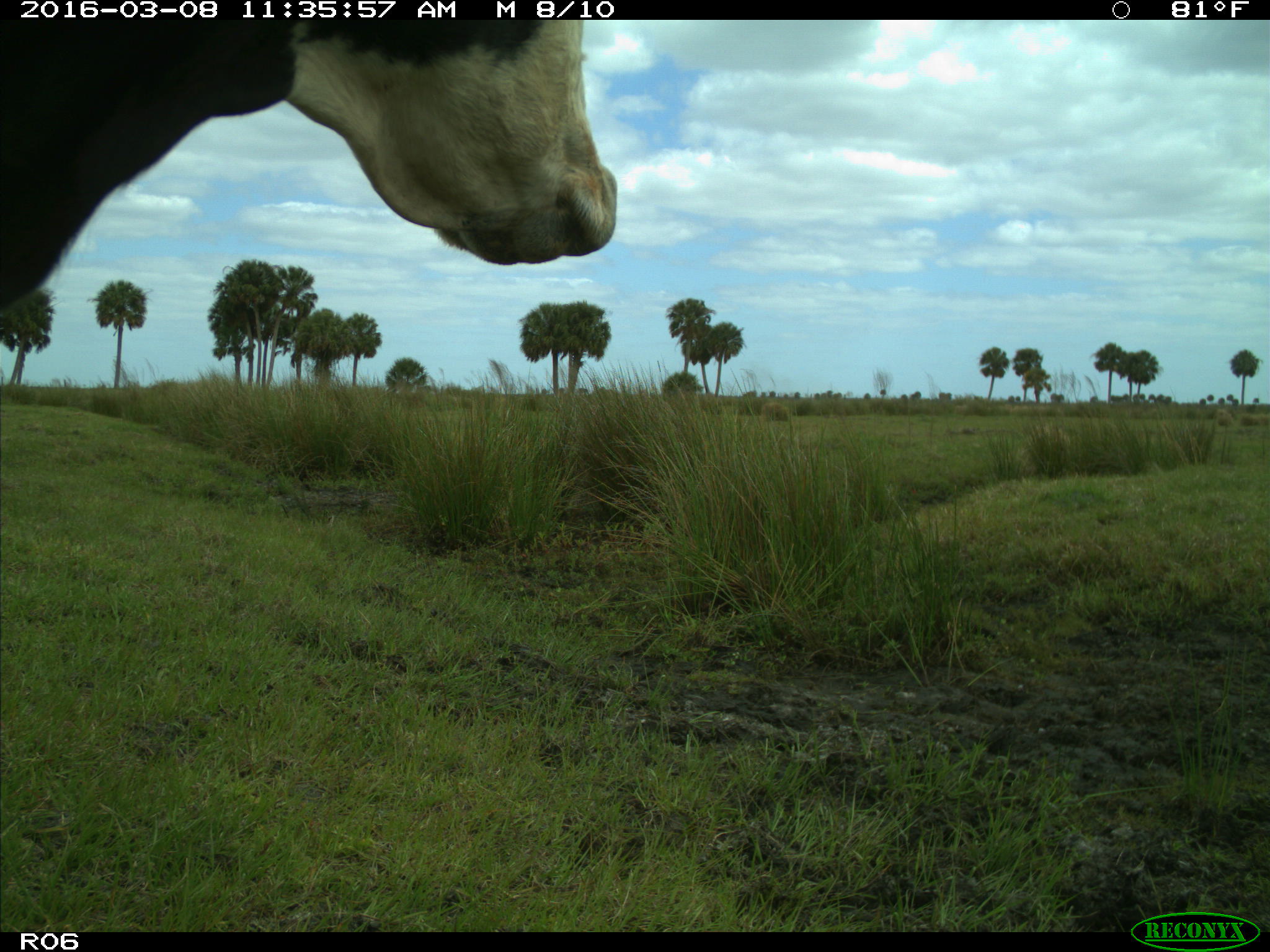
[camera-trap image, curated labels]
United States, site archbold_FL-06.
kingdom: Animalia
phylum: Chordata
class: Mammalia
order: Artiodactyla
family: Bovidae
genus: Bos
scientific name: Bos taurus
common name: domestic cow